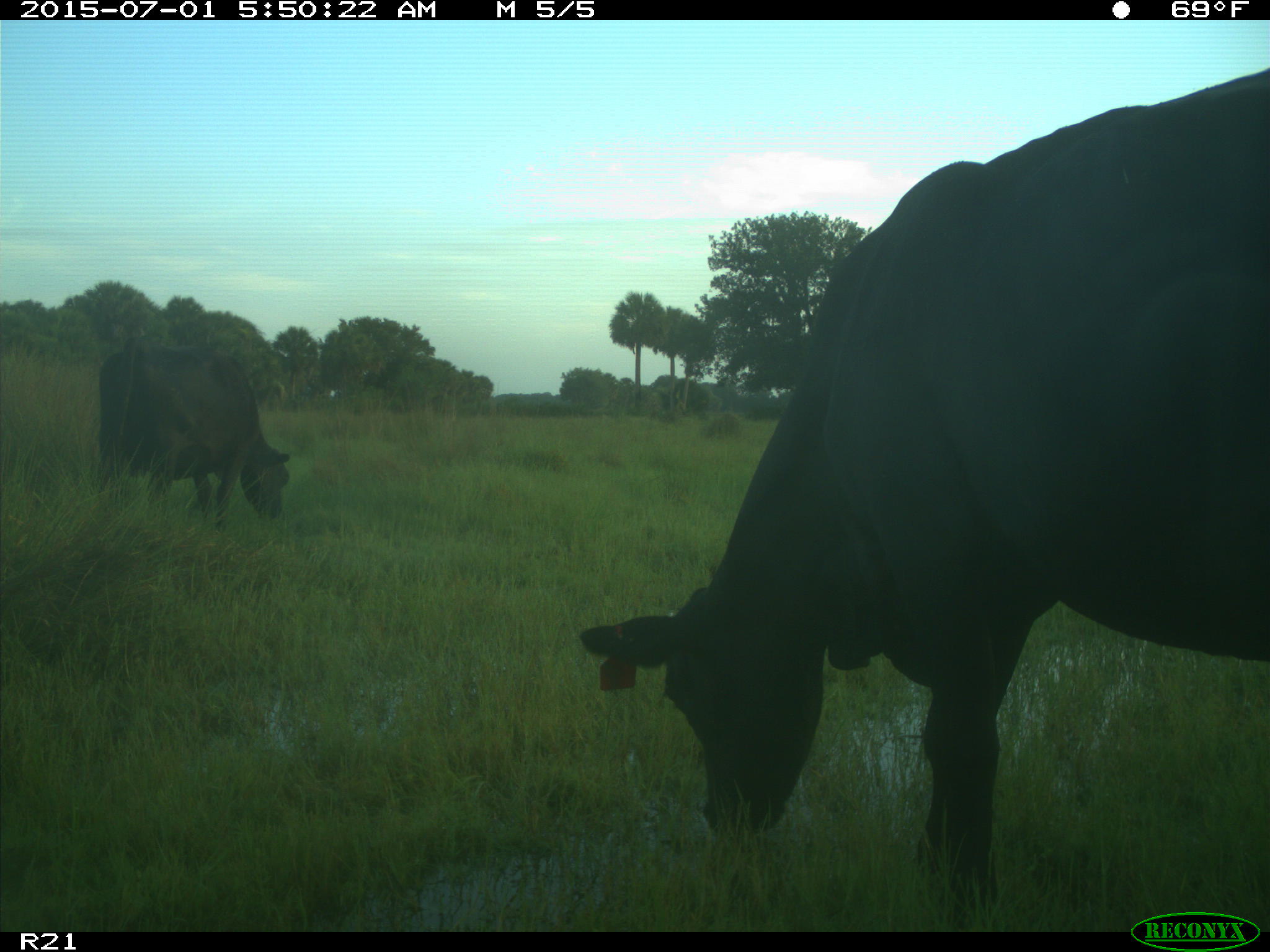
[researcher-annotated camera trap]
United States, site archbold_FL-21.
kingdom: Animalia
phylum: Chordata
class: Mammalia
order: Artiodactyla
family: Bovidae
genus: Bos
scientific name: Bos taurus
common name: domestic cow